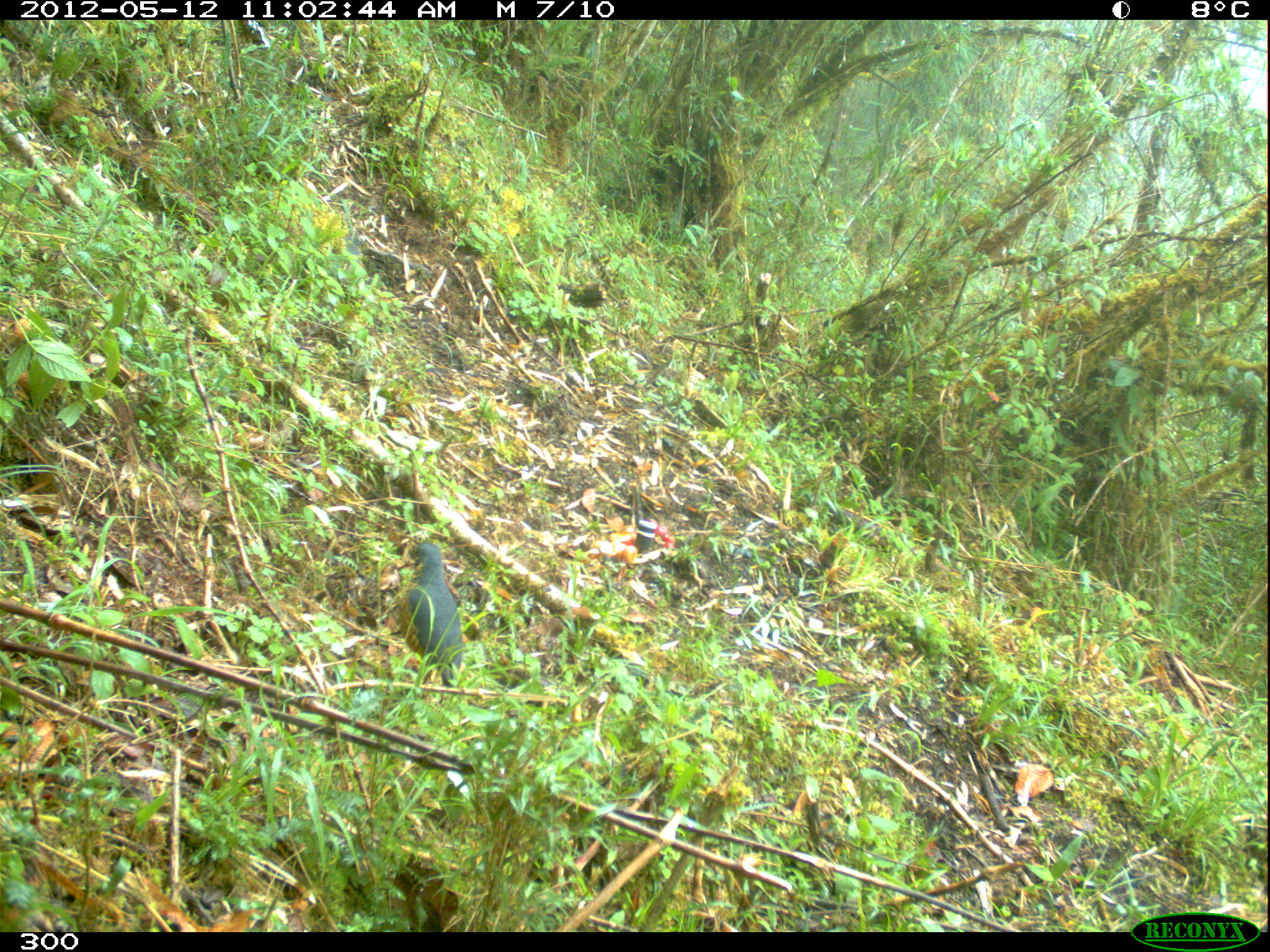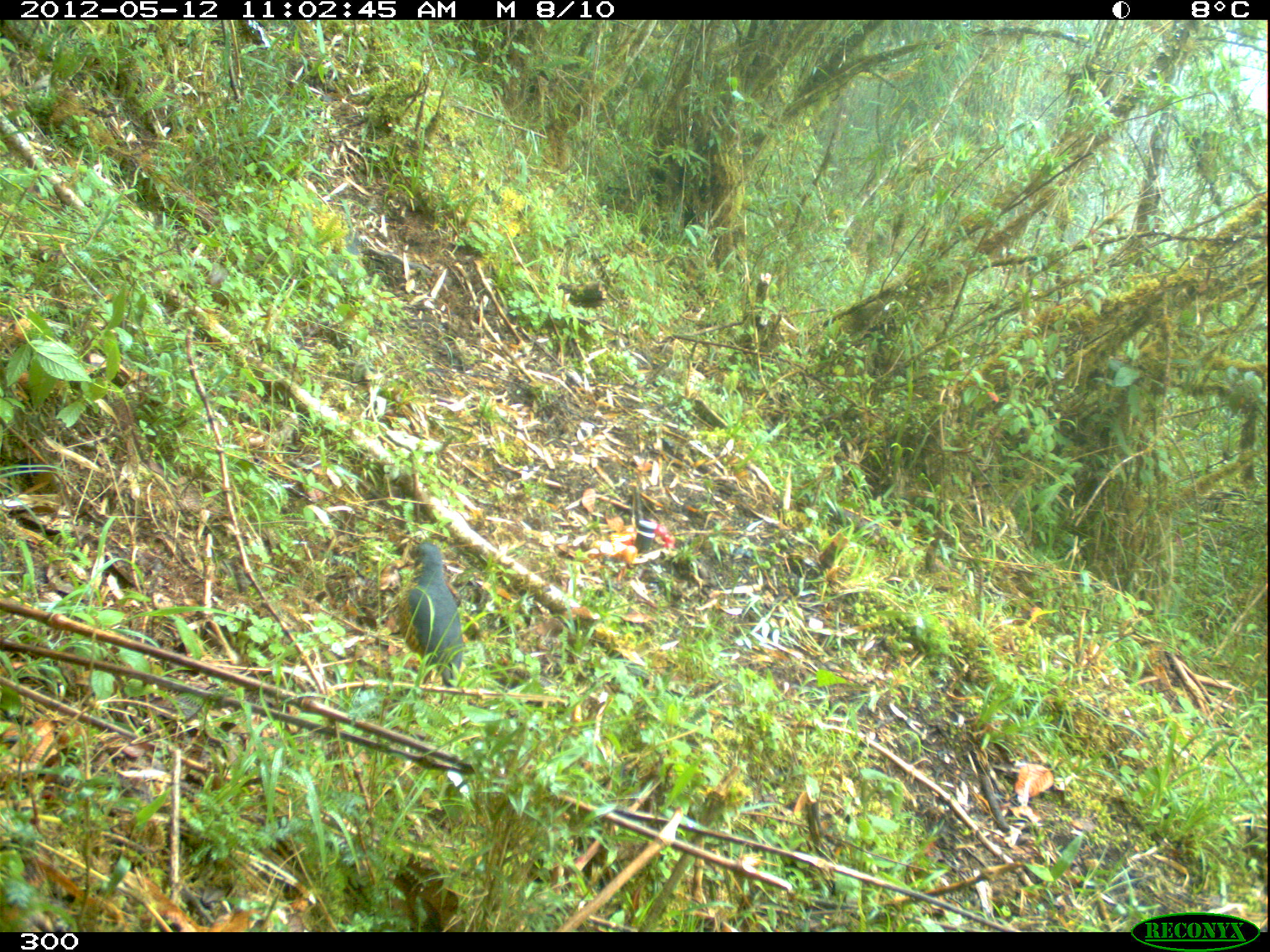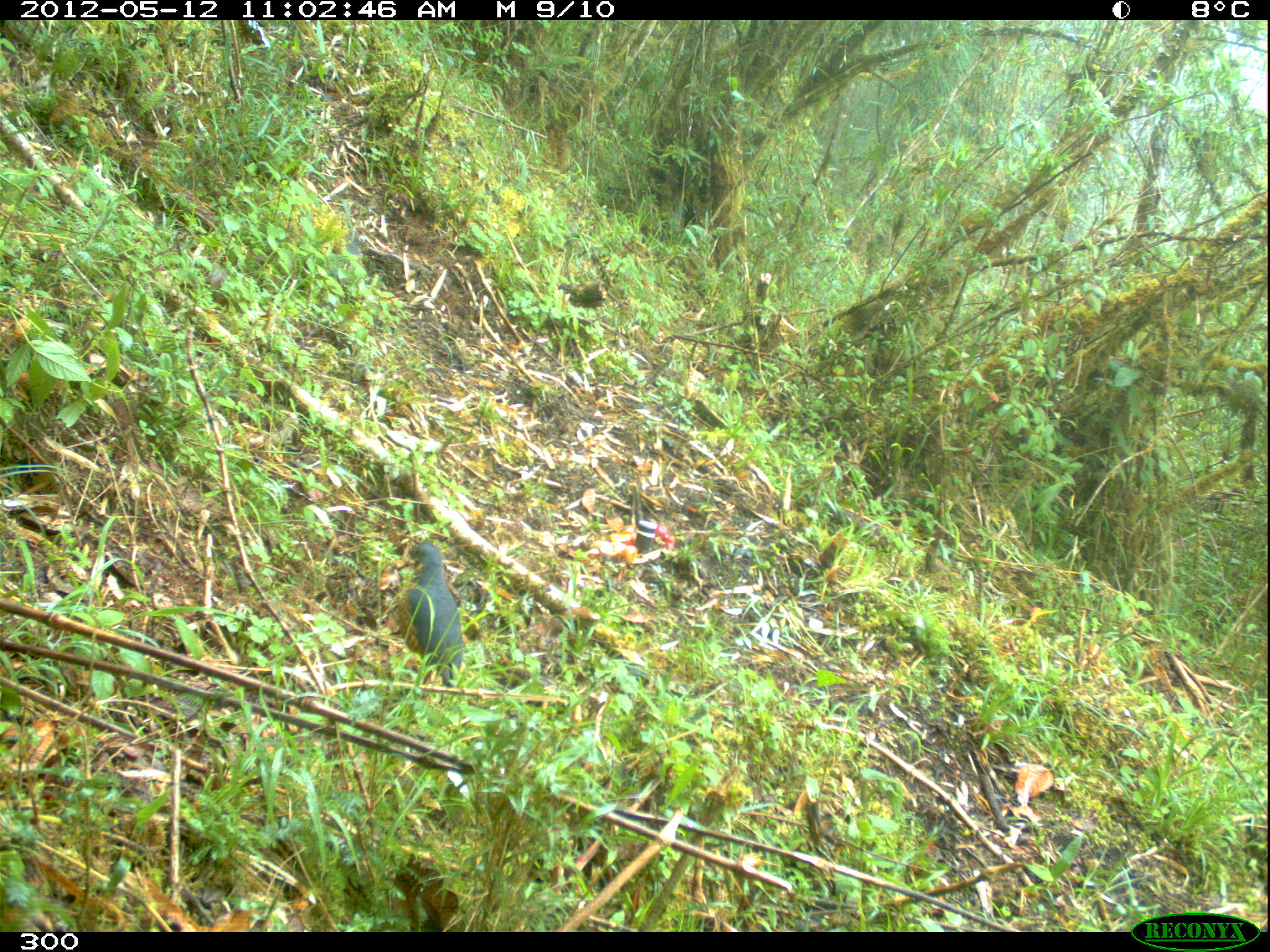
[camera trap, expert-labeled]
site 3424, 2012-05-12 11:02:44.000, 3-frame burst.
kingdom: Animalia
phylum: Chordata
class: Aves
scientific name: Aves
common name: bird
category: unknown bird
Unknown bird (bird) (Aves).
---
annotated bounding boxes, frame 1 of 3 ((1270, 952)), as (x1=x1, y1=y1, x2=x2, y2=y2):
unknown bird: (x1=397, y1=541, x2=463, y2=704)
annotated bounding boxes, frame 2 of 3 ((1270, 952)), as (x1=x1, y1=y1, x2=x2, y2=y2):
unknown bird: (x1=398, y1=541, x2=464, y2=702)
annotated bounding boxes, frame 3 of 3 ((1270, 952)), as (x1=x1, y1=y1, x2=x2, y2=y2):
unknown bird: (x1=399, y1=540, x2=464, y2=688)